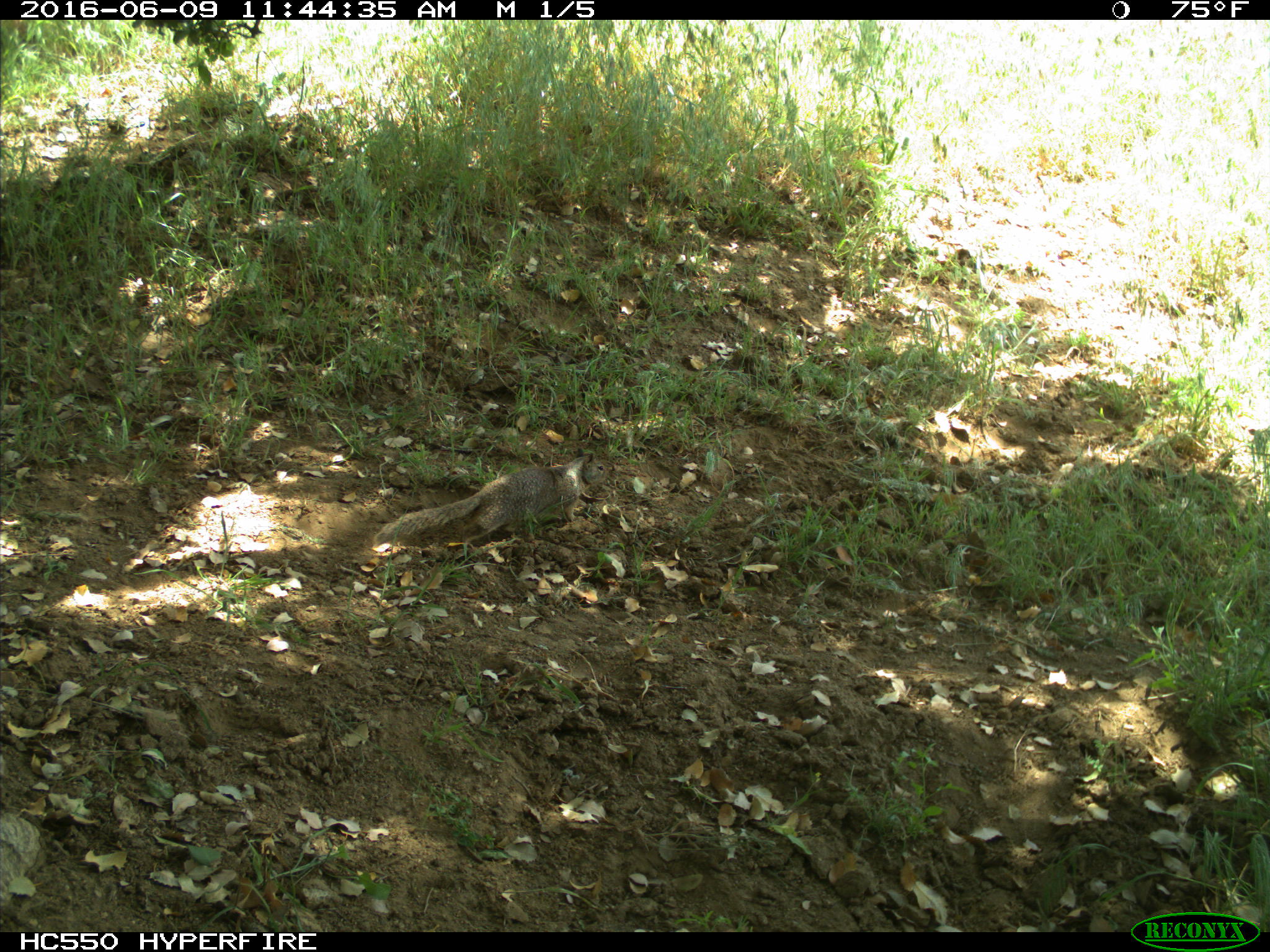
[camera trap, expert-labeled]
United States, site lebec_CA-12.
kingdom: Animalia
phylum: Chordata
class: Mammalia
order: Rodentia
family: Sciuridae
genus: Otospermophilus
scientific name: Otospermophilus beecheyi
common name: california ground squirrel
Otospermophilus beecheyi (california ground squirrel).